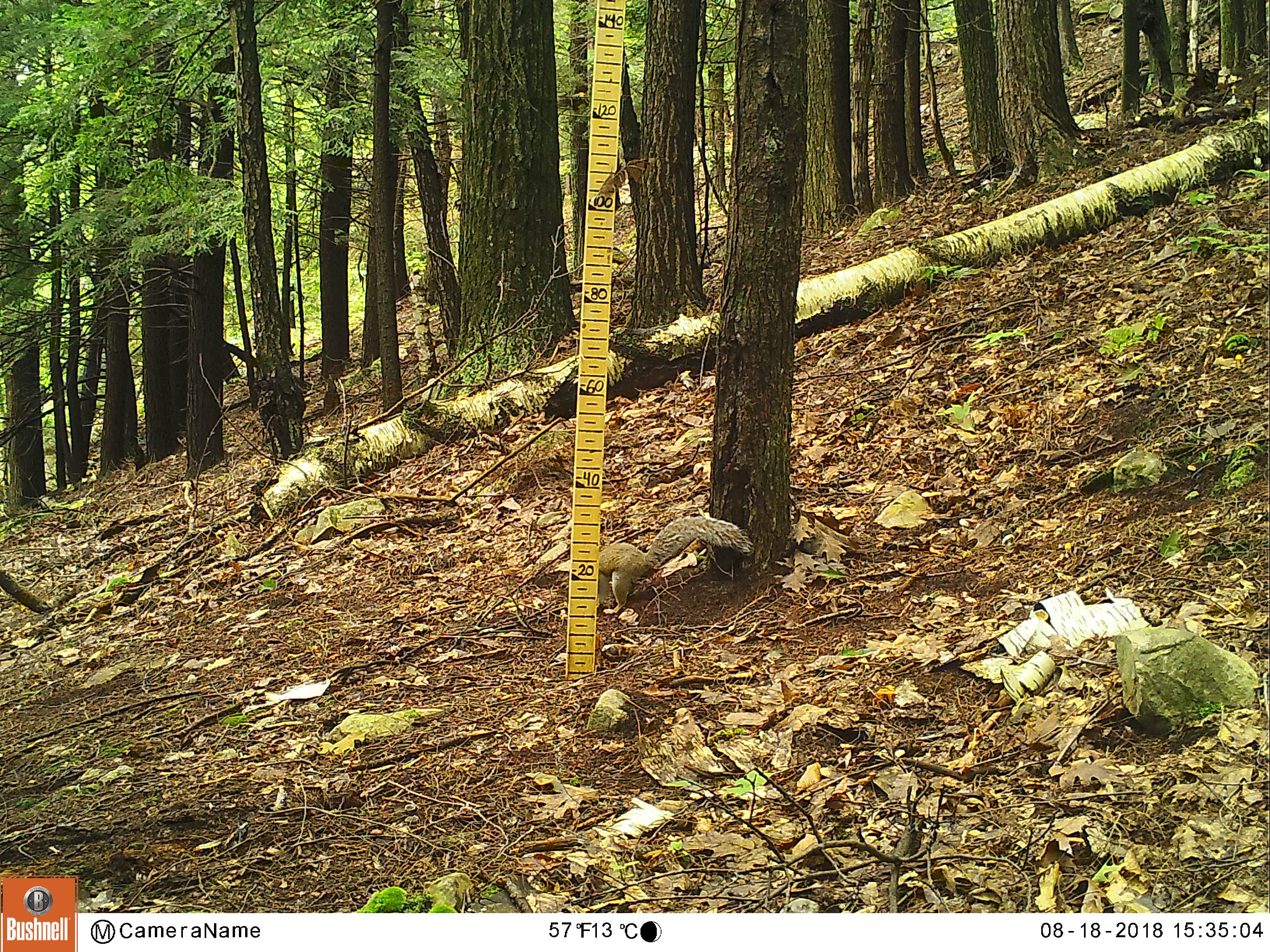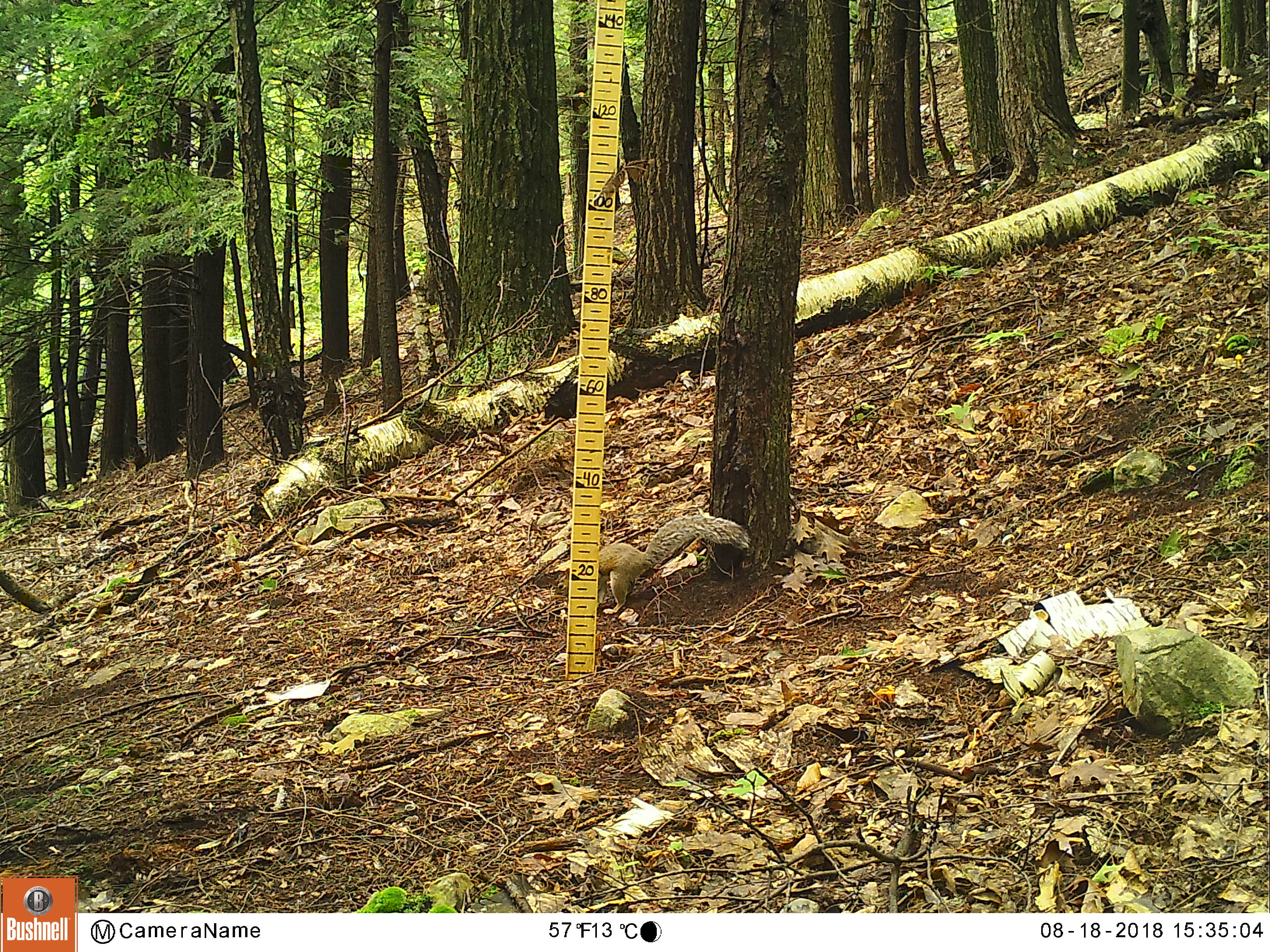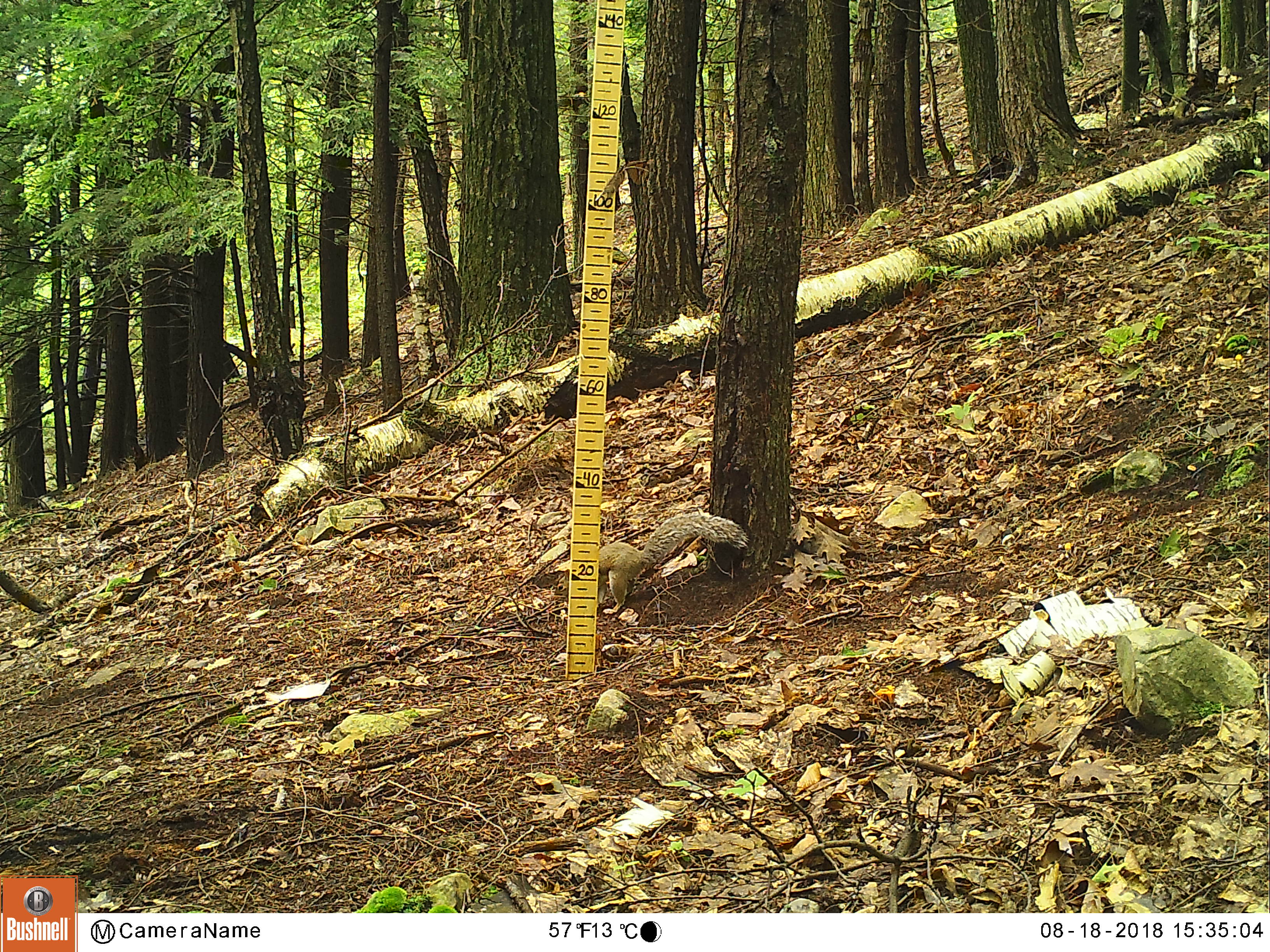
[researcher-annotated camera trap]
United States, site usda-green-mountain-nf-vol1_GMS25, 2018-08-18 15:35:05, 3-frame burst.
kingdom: Animalia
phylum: Chordata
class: Mammalia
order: Rodentia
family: Sciuridae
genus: Sciurus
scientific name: Sciurus carolinensis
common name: gray squirrel